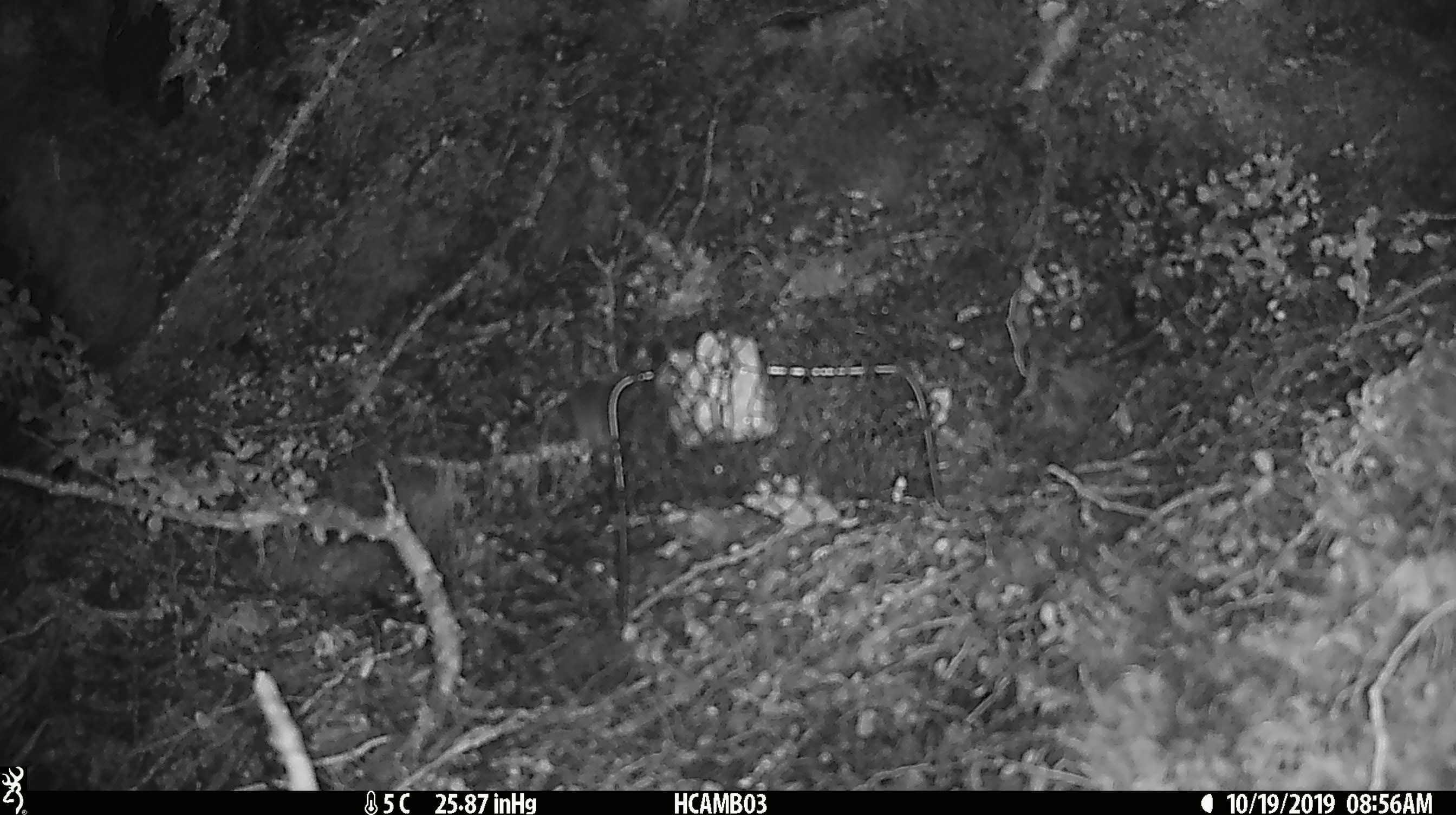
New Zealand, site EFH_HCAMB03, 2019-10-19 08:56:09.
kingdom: Animalia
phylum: Chordata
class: Mammalia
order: Rodentia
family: Muridae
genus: Mus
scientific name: Mus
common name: mouse